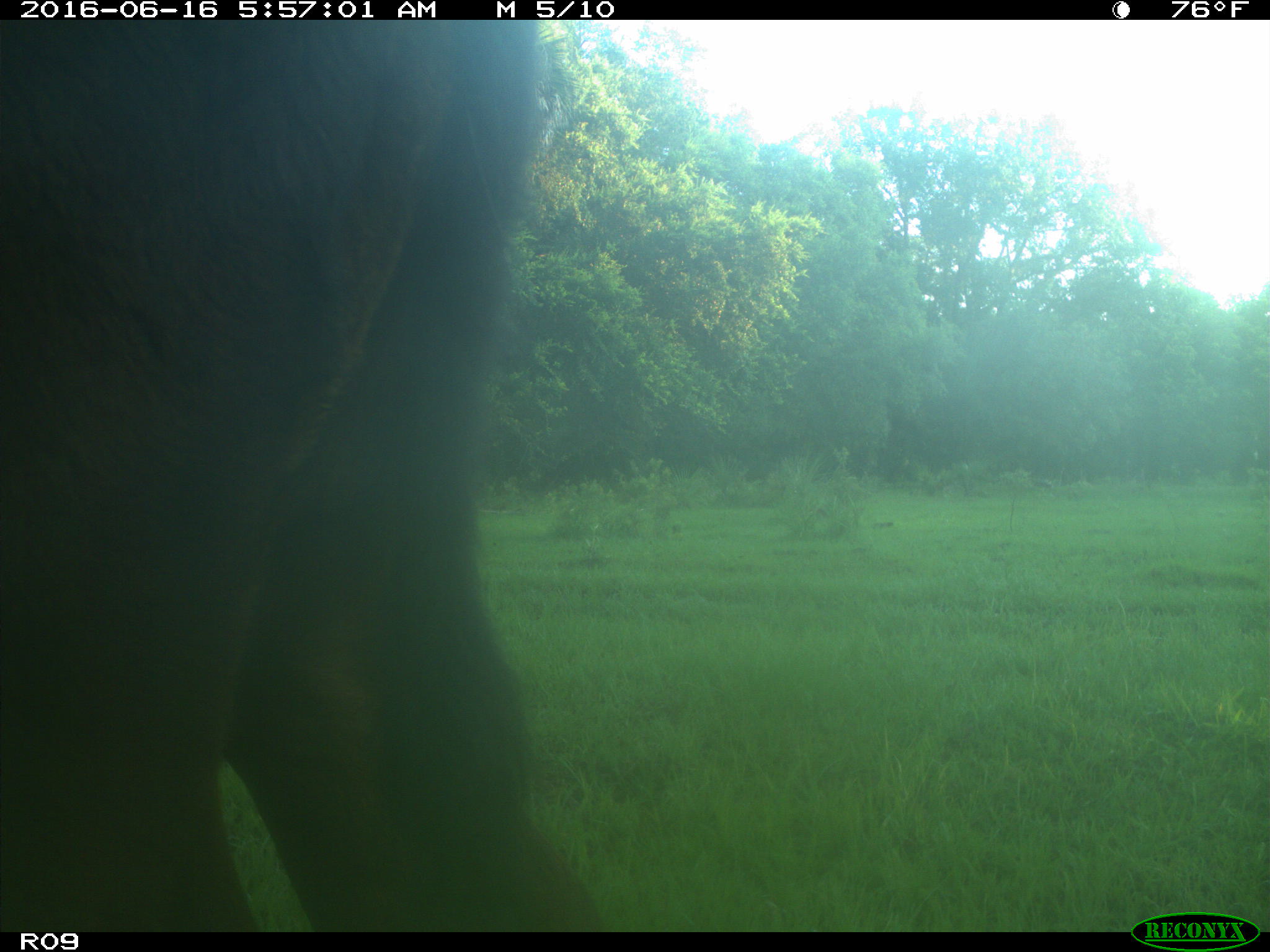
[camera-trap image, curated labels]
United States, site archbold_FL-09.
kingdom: Animalia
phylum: Chordata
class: Mammalia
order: Artiodactyla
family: Bovidae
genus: Bos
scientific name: Bos taurus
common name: domestic cow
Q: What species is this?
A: Bos taurus (domestic cow).